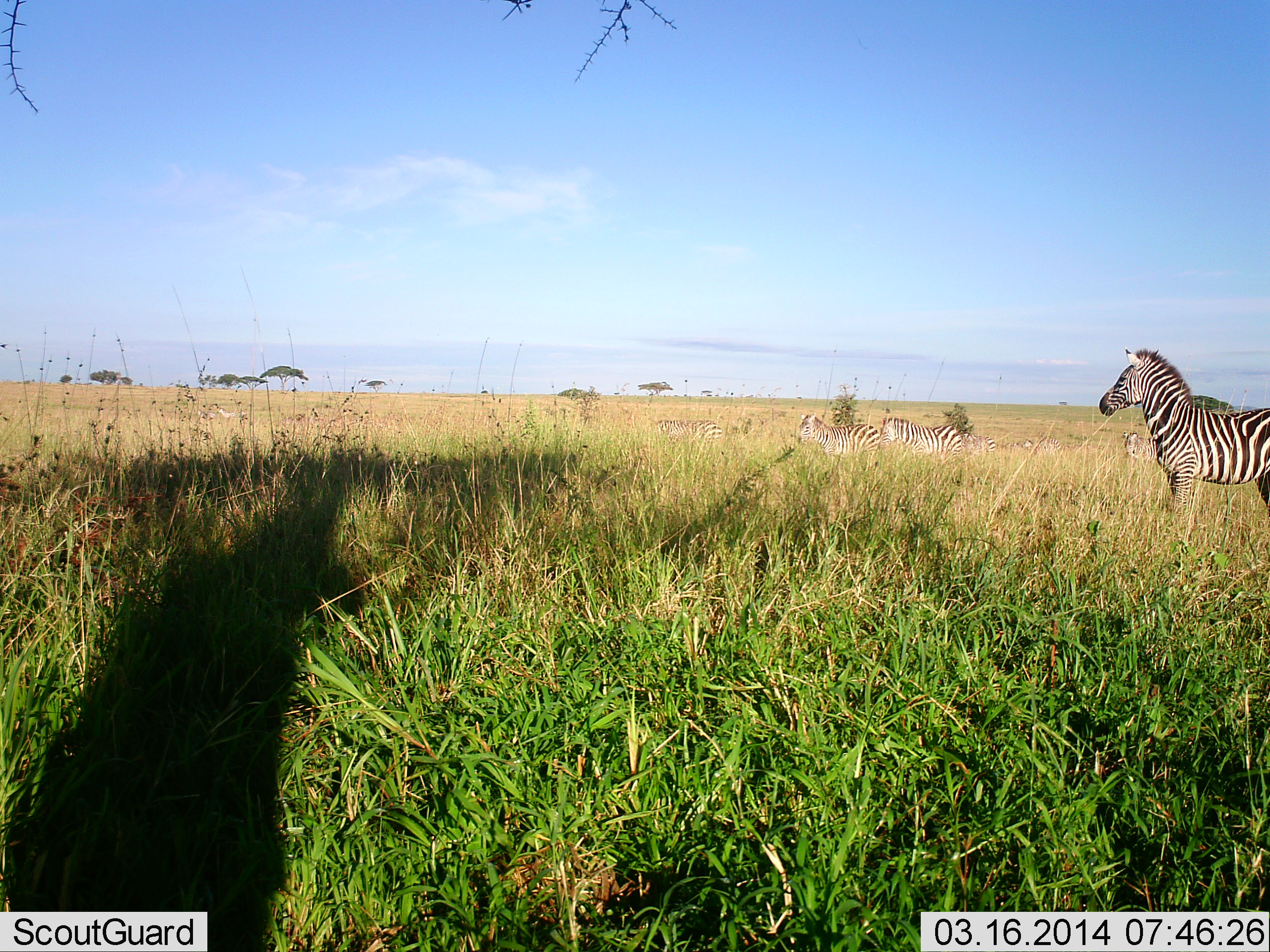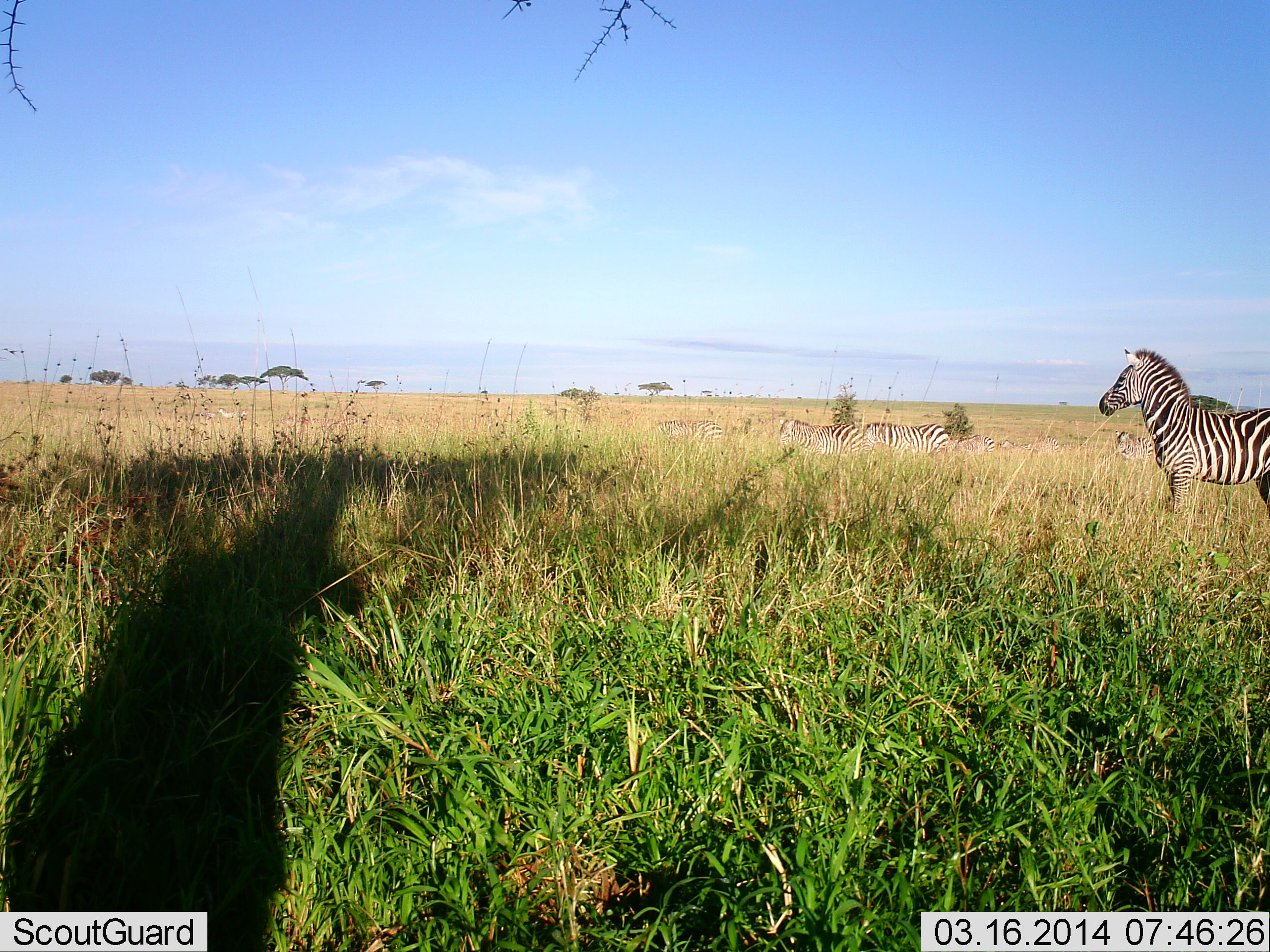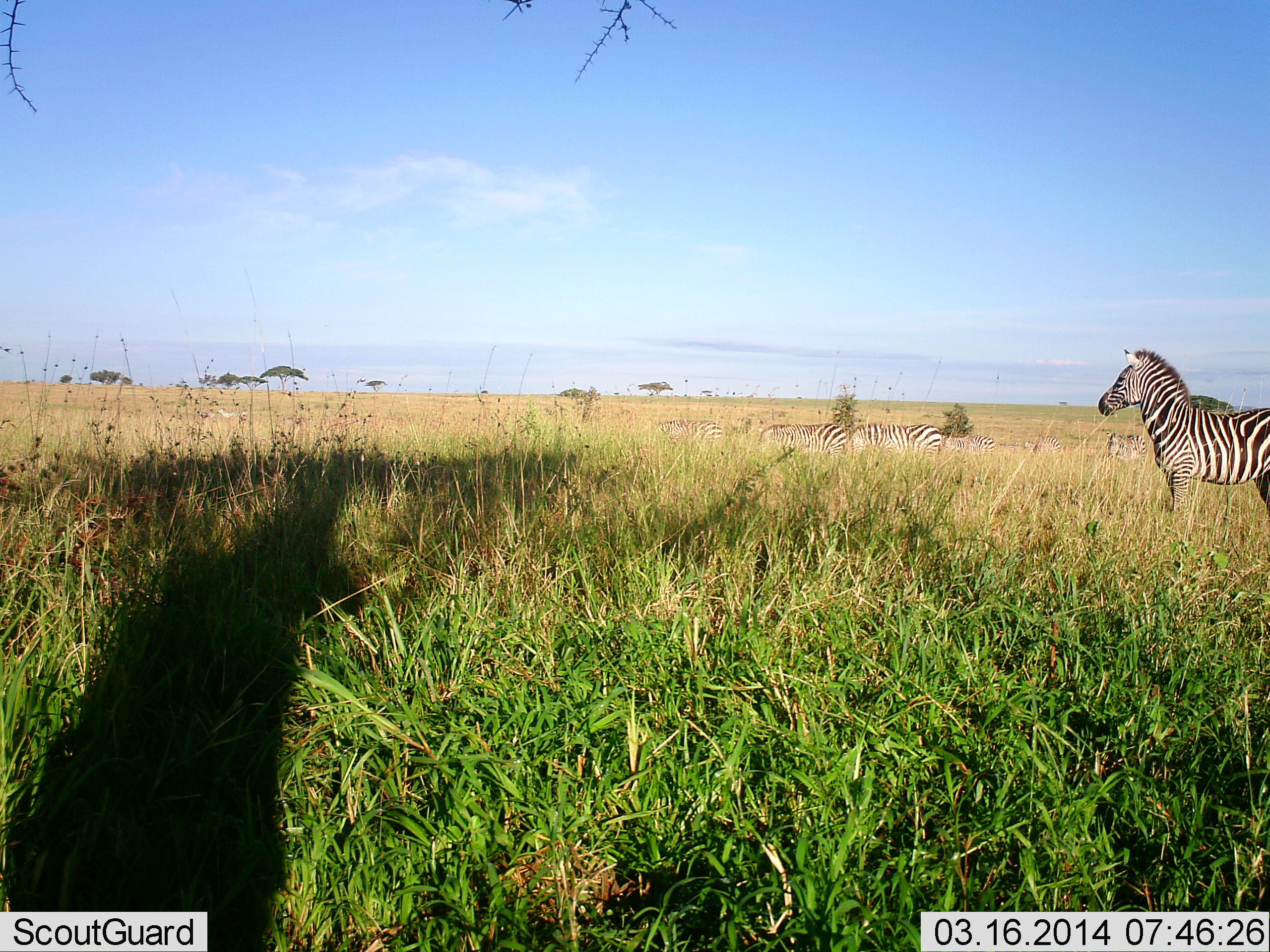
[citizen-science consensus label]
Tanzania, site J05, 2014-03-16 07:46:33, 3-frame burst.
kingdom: Animalia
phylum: Chordata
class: Mammalia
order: Perissodactyla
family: Equidae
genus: Equus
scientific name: Equus quagga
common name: plains zebra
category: zebra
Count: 7.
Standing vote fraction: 64%.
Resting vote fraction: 0%.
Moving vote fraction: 27%.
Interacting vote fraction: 9%.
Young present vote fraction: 0%.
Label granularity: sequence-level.